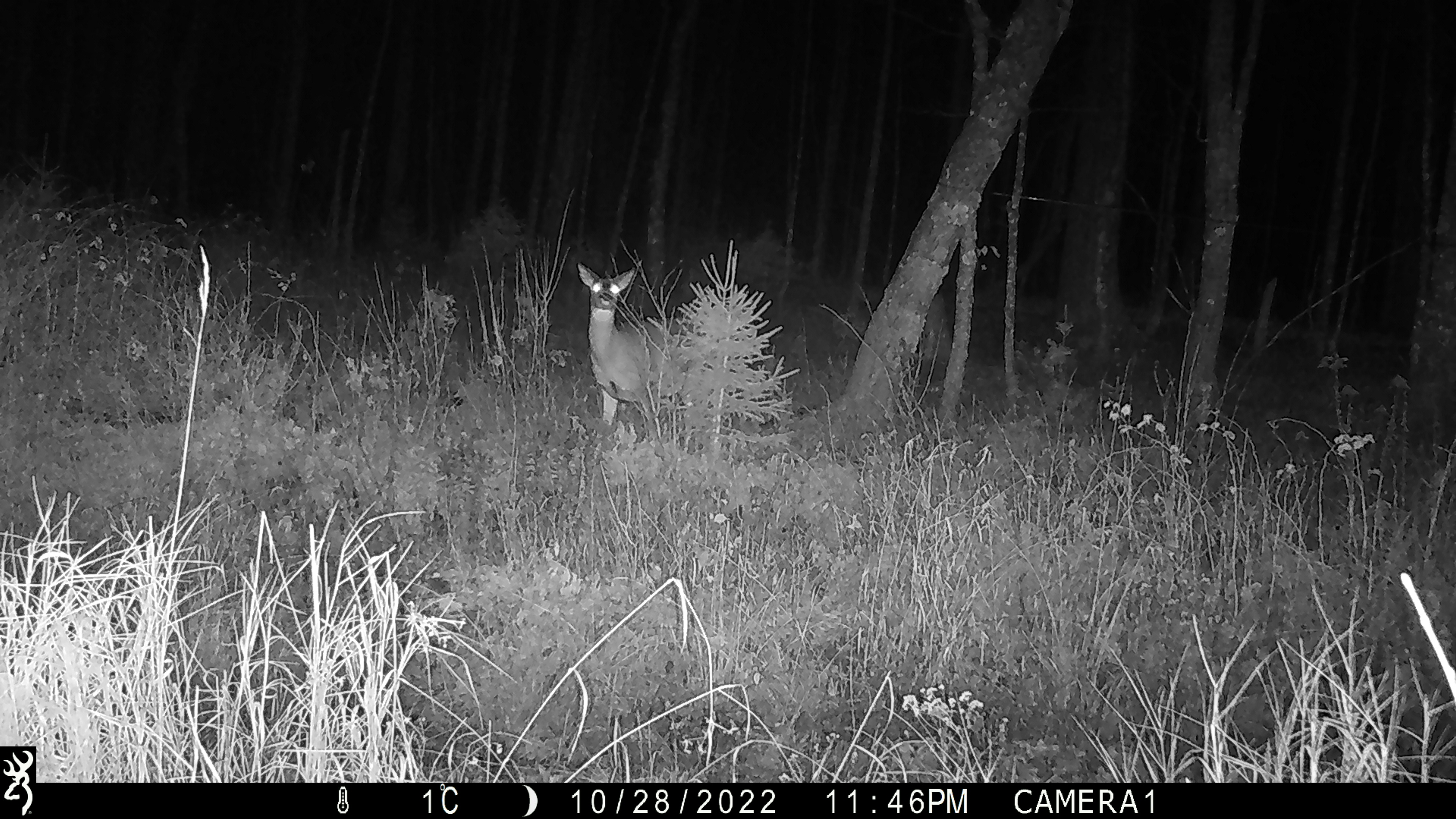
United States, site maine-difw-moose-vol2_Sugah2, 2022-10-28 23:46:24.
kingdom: Animalia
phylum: Chordata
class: Mammalia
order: Artiodactyla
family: Cervidae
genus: Odocoileus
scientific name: Odocoileus virginianus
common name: white-tailed deer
White-tailed deer (Odocoileus virginianus).